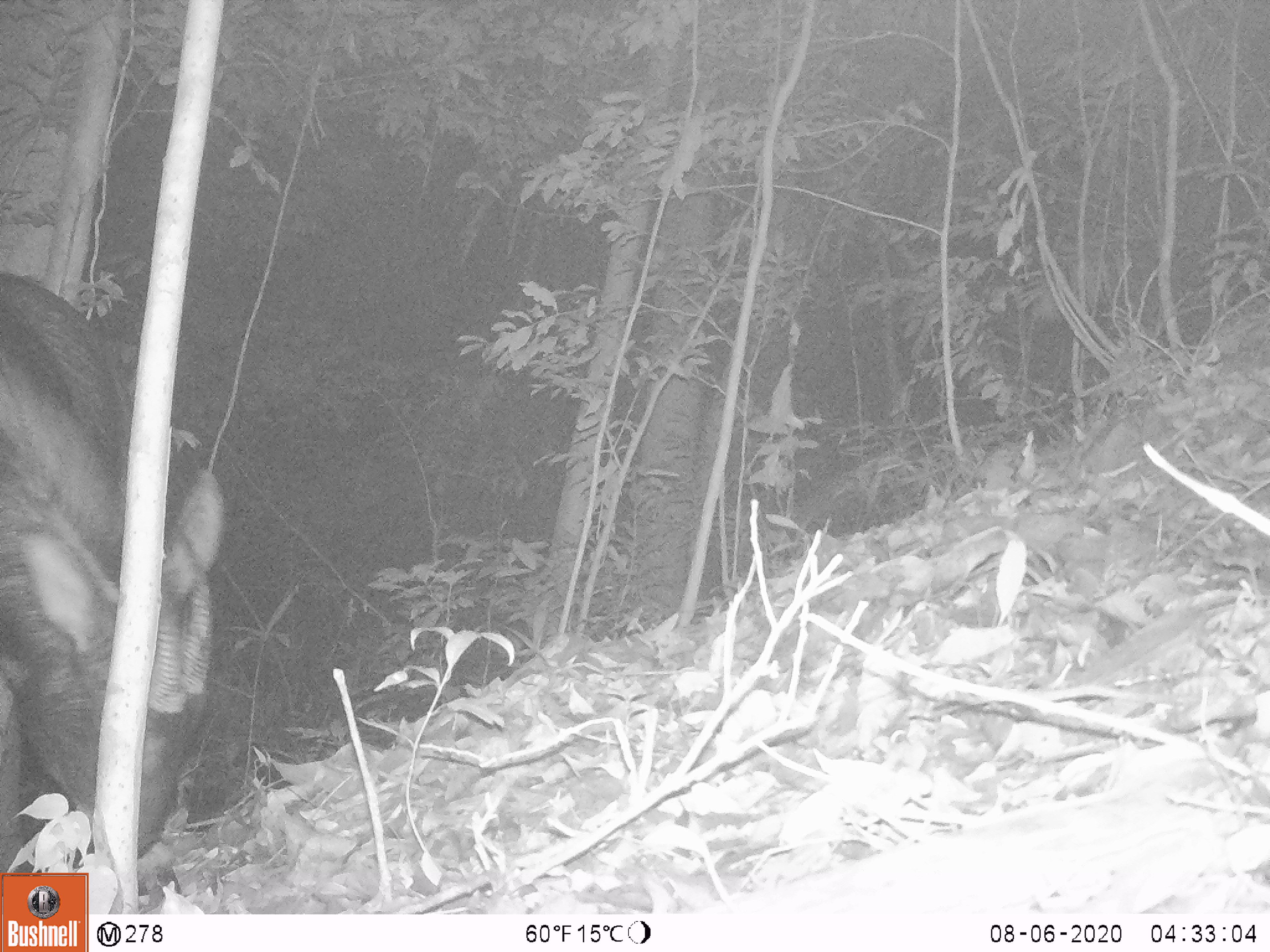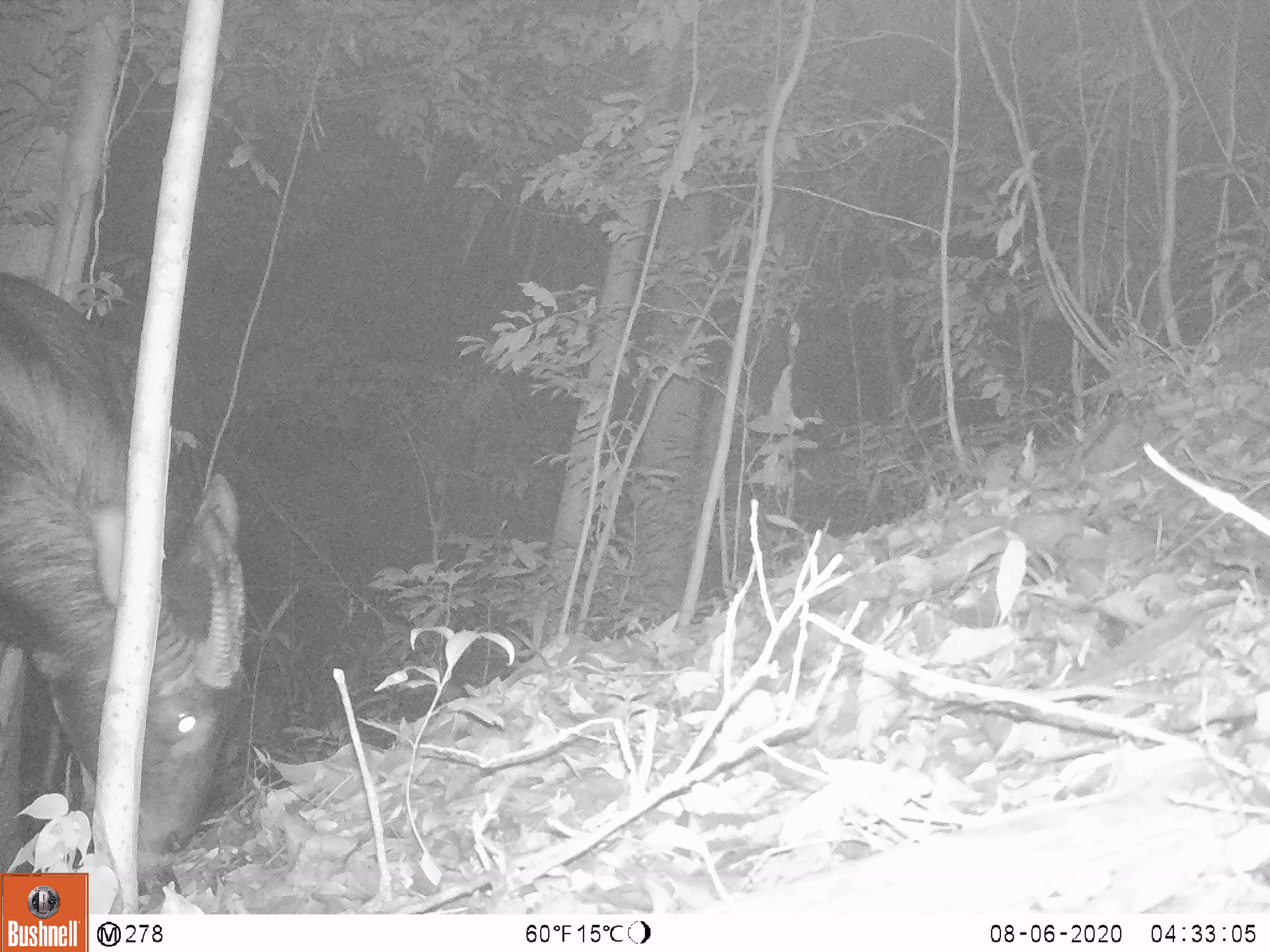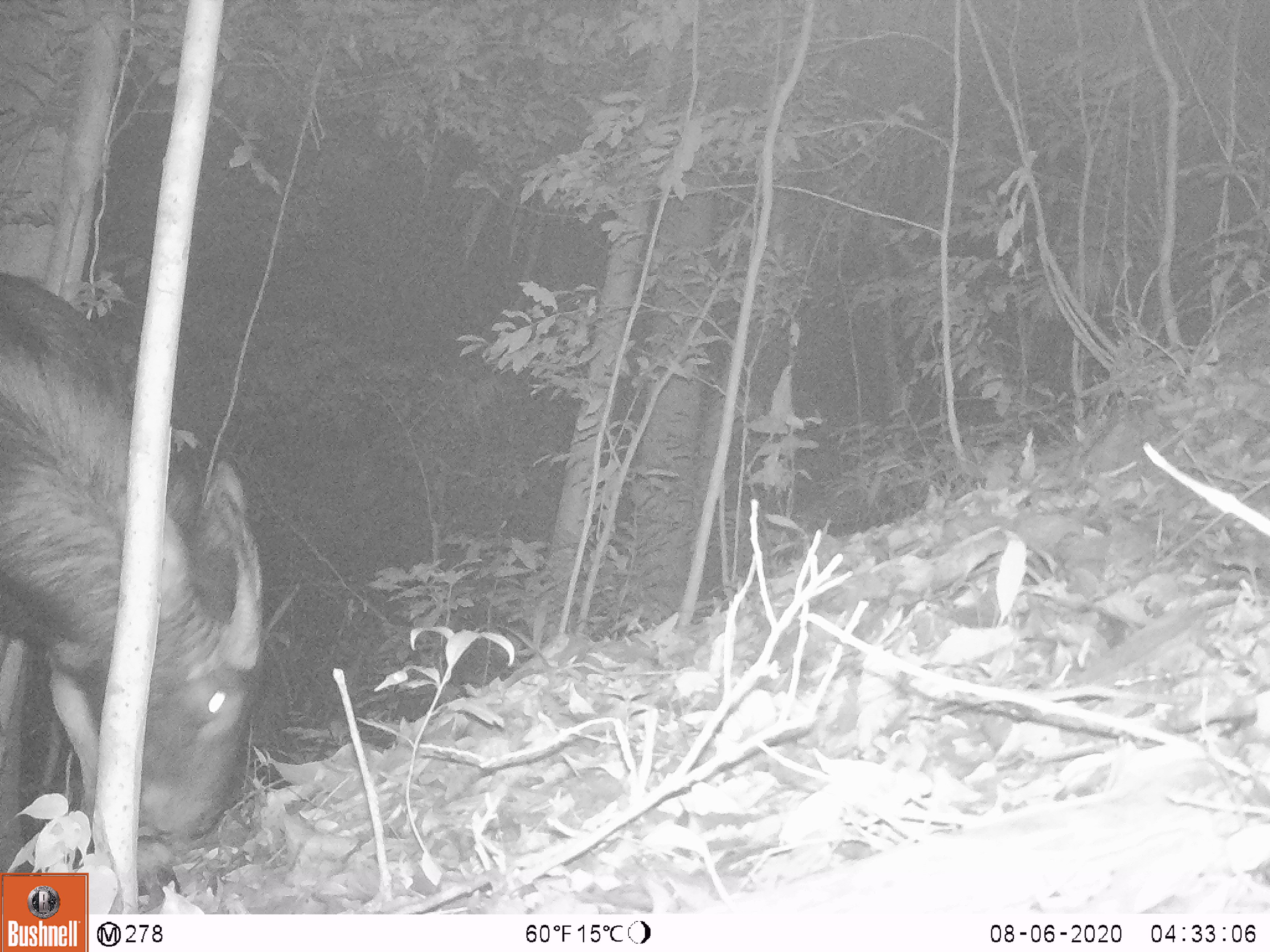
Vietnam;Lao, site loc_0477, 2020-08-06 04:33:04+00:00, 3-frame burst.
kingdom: Animalia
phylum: Chordata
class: Mammalia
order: Artiodactyla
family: Bovidae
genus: Capricornis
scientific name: Capricornis sumatraensis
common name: chinese serow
Chinese serow (Capricornis sumatraensis). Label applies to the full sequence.